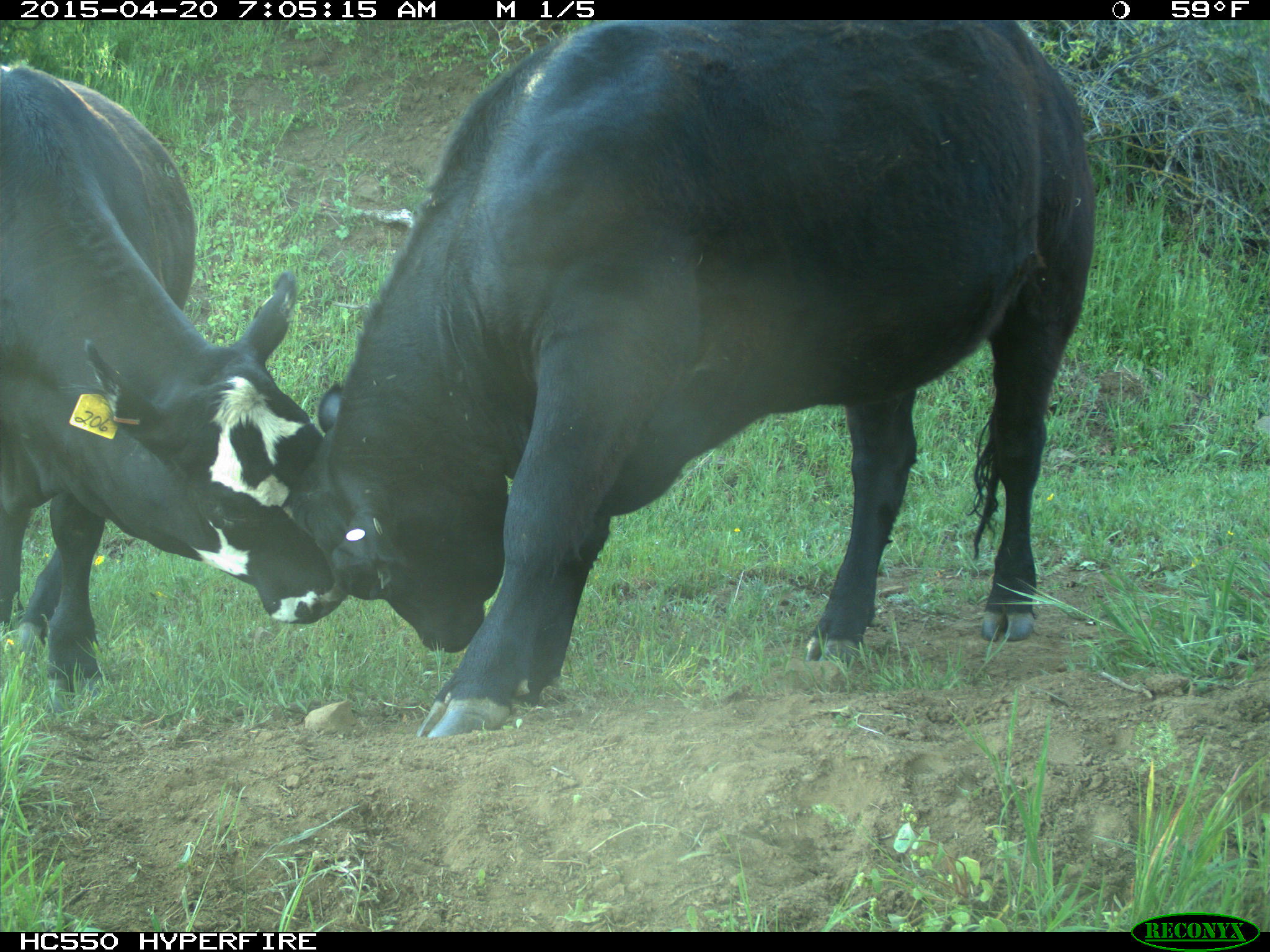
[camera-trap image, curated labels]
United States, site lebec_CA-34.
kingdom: Animalia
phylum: Chordata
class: Mammalia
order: Artiodactyla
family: Bovidae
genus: Bos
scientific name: Bos taurus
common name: domestic cow